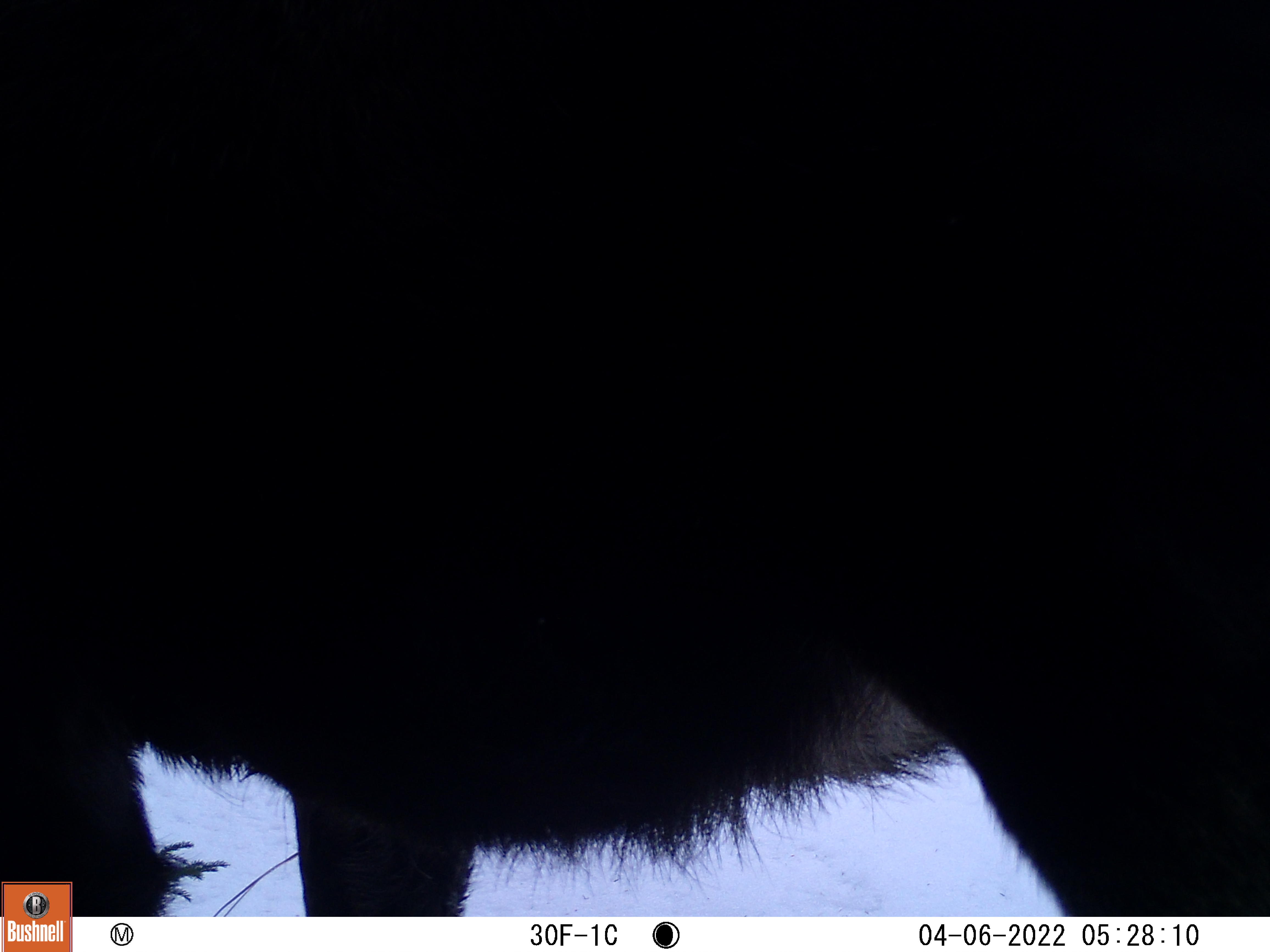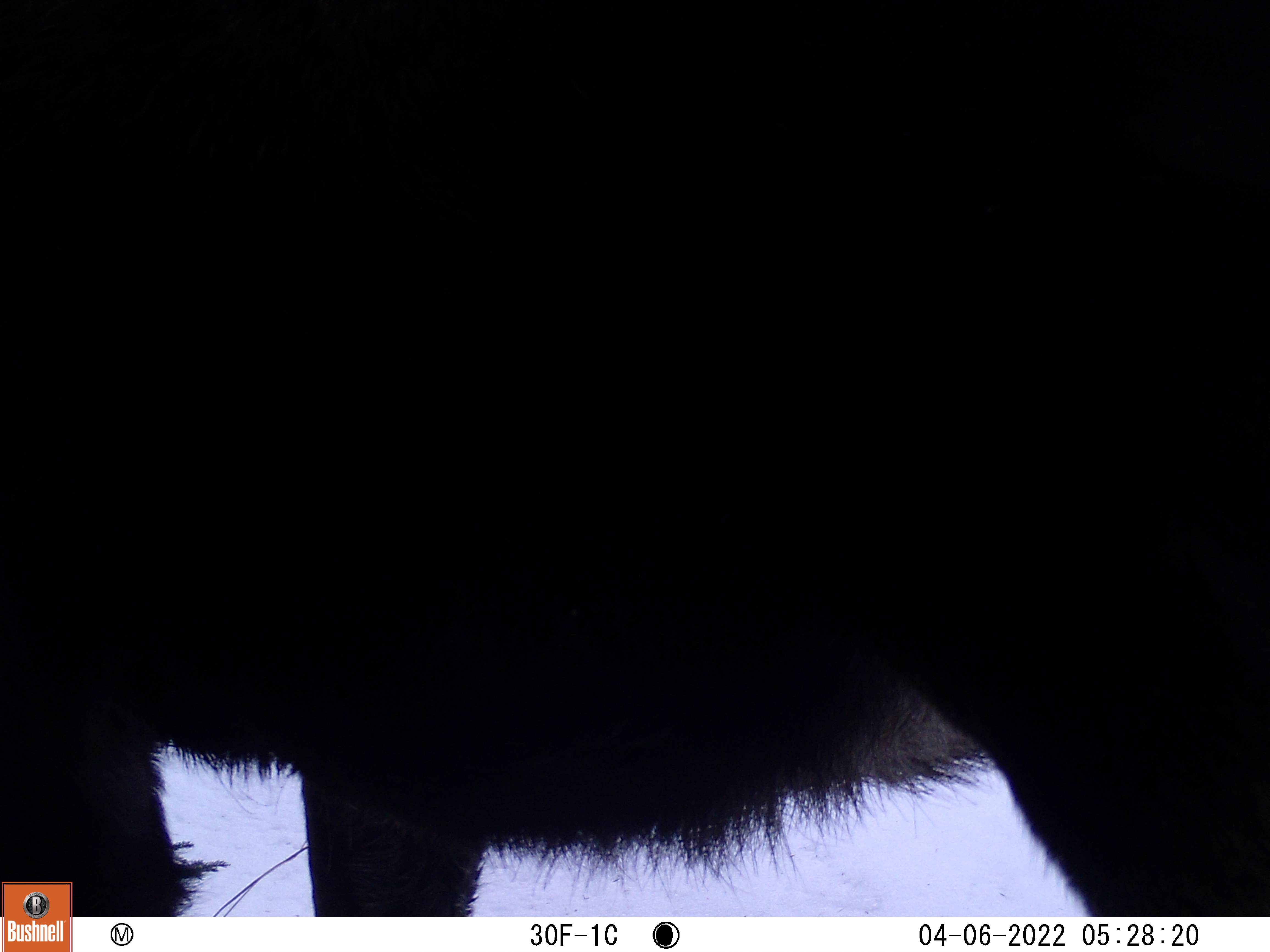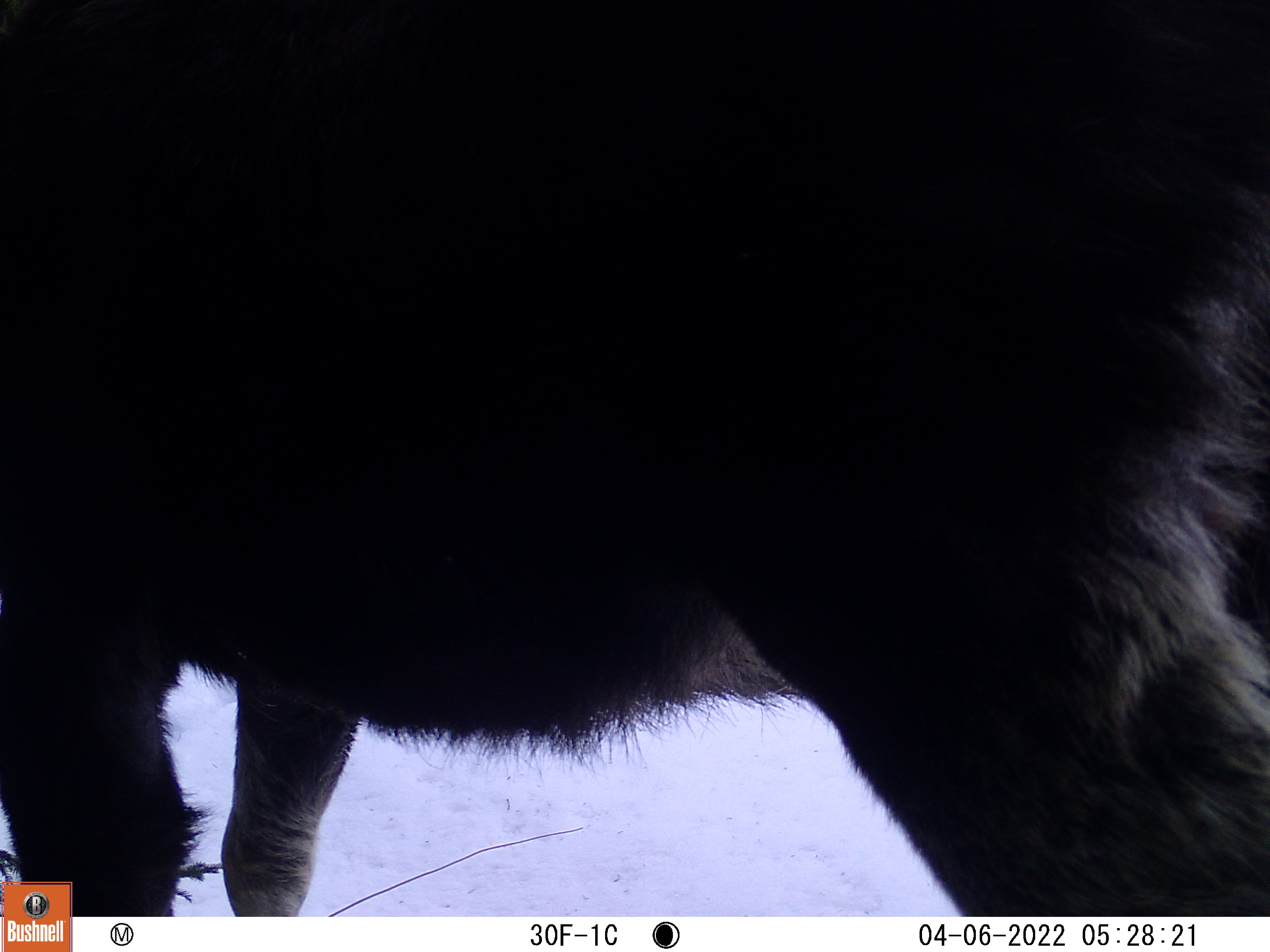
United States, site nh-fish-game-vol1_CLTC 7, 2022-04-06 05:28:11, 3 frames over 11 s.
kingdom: Animalia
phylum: Chordata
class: Mammalia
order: Artiodactyla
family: Cervidae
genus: Alces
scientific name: Alces alces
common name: moose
Moose (Alces alces).